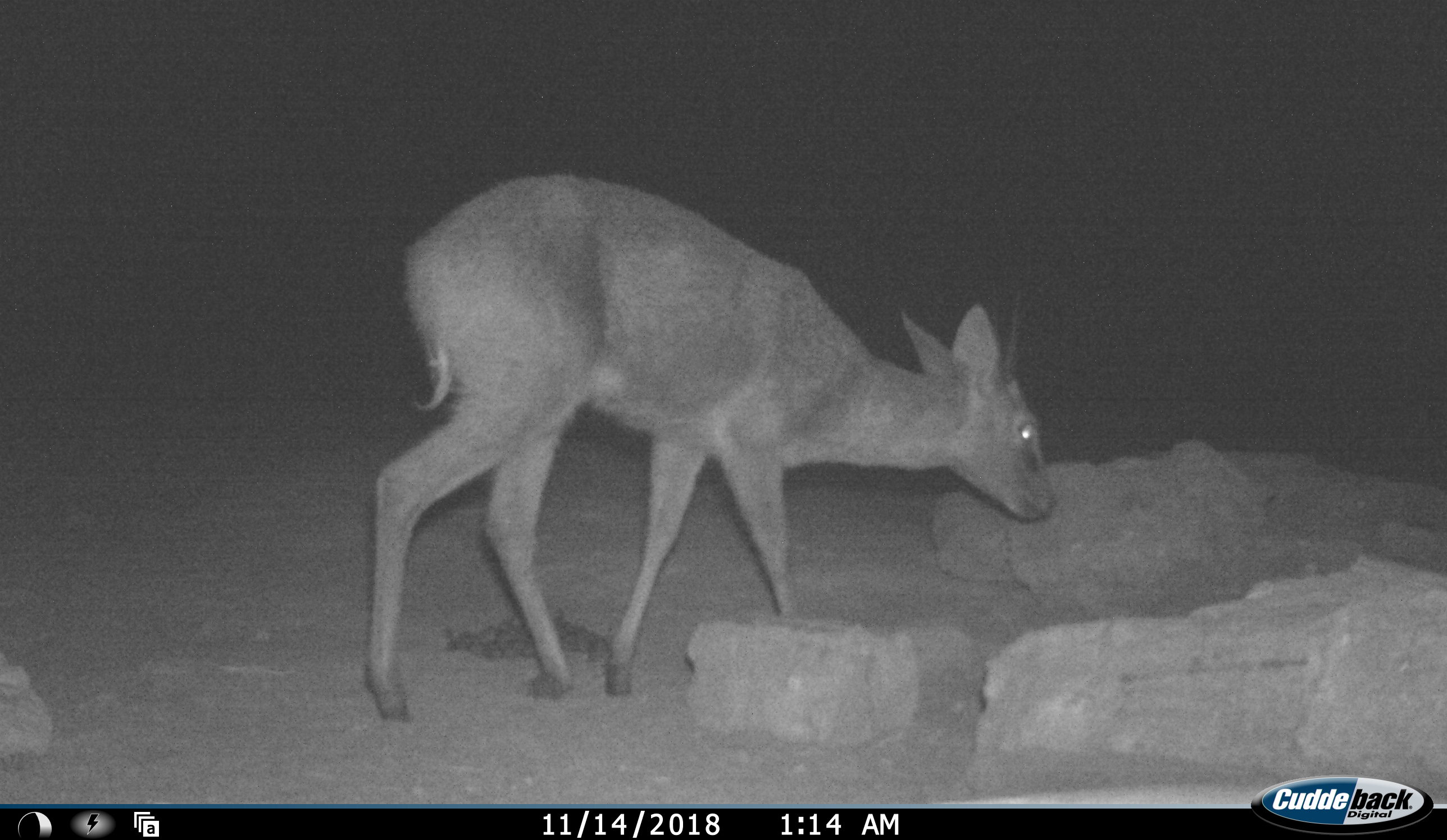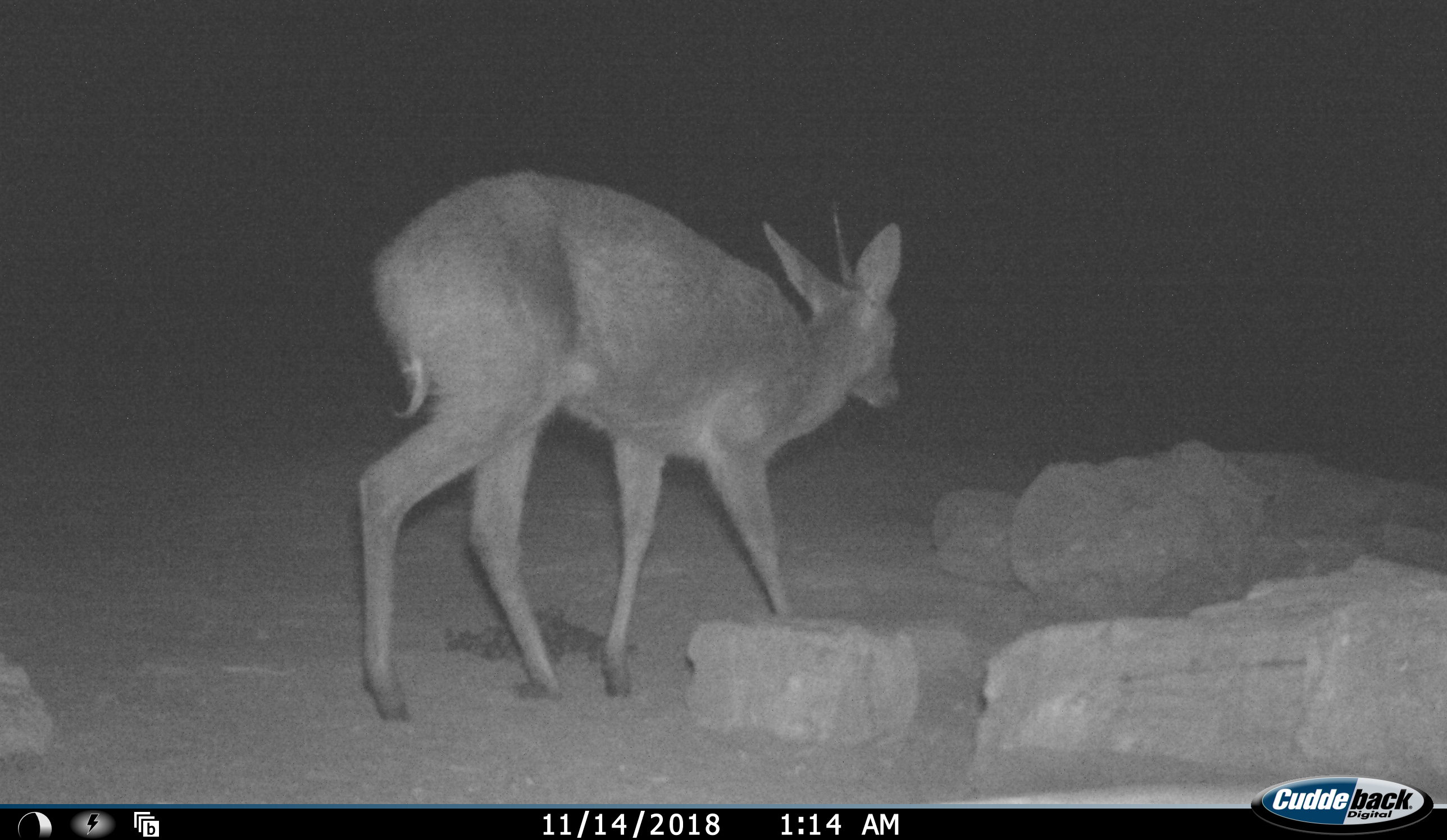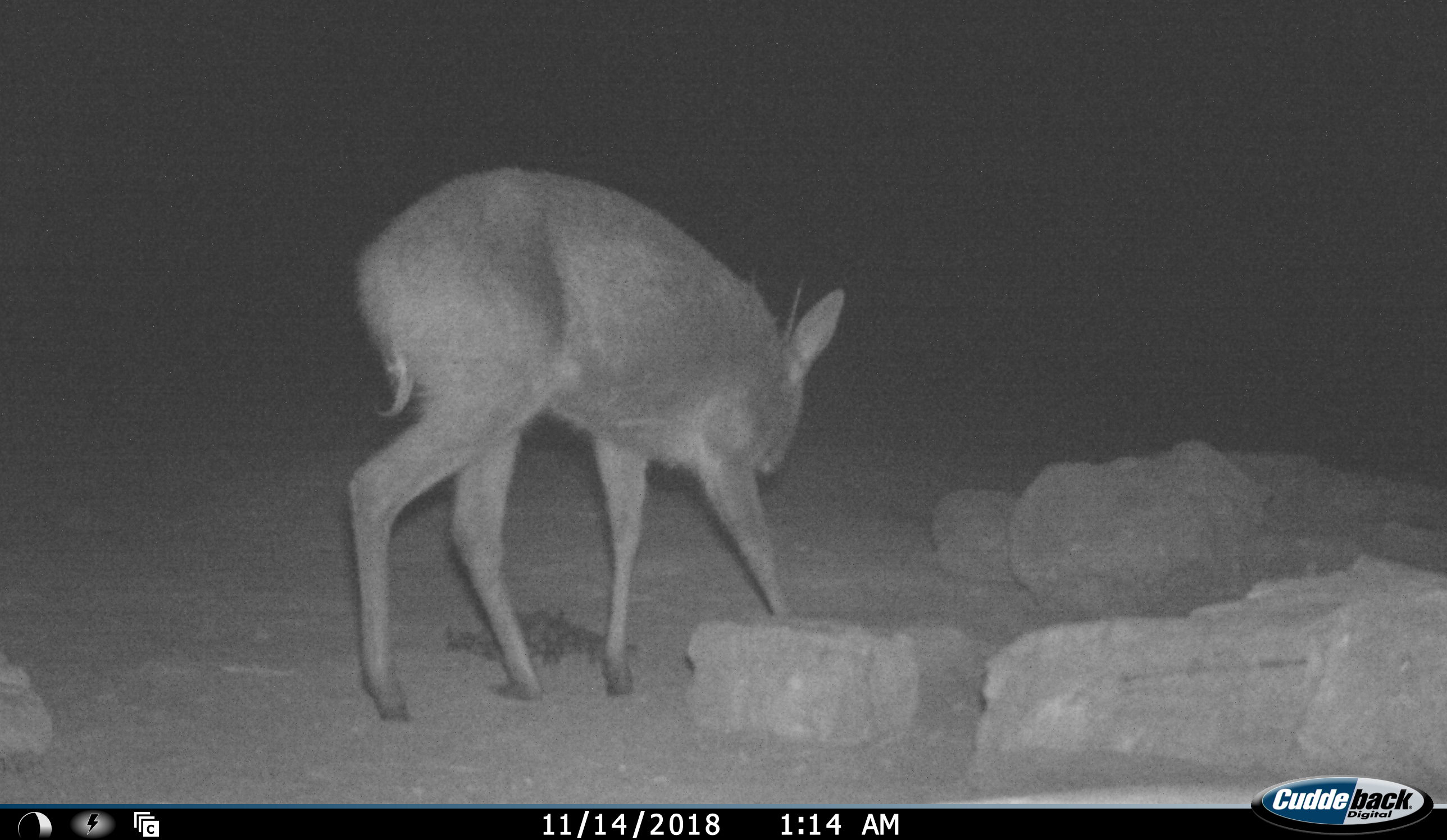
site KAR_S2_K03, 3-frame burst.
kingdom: Animalia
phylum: Chordata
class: Mammalia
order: Artiodactyla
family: Bovidae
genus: Sylvicapra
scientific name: Sylvicapra grimmia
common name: common duiker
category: duikercommongrey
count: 1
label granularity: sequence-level